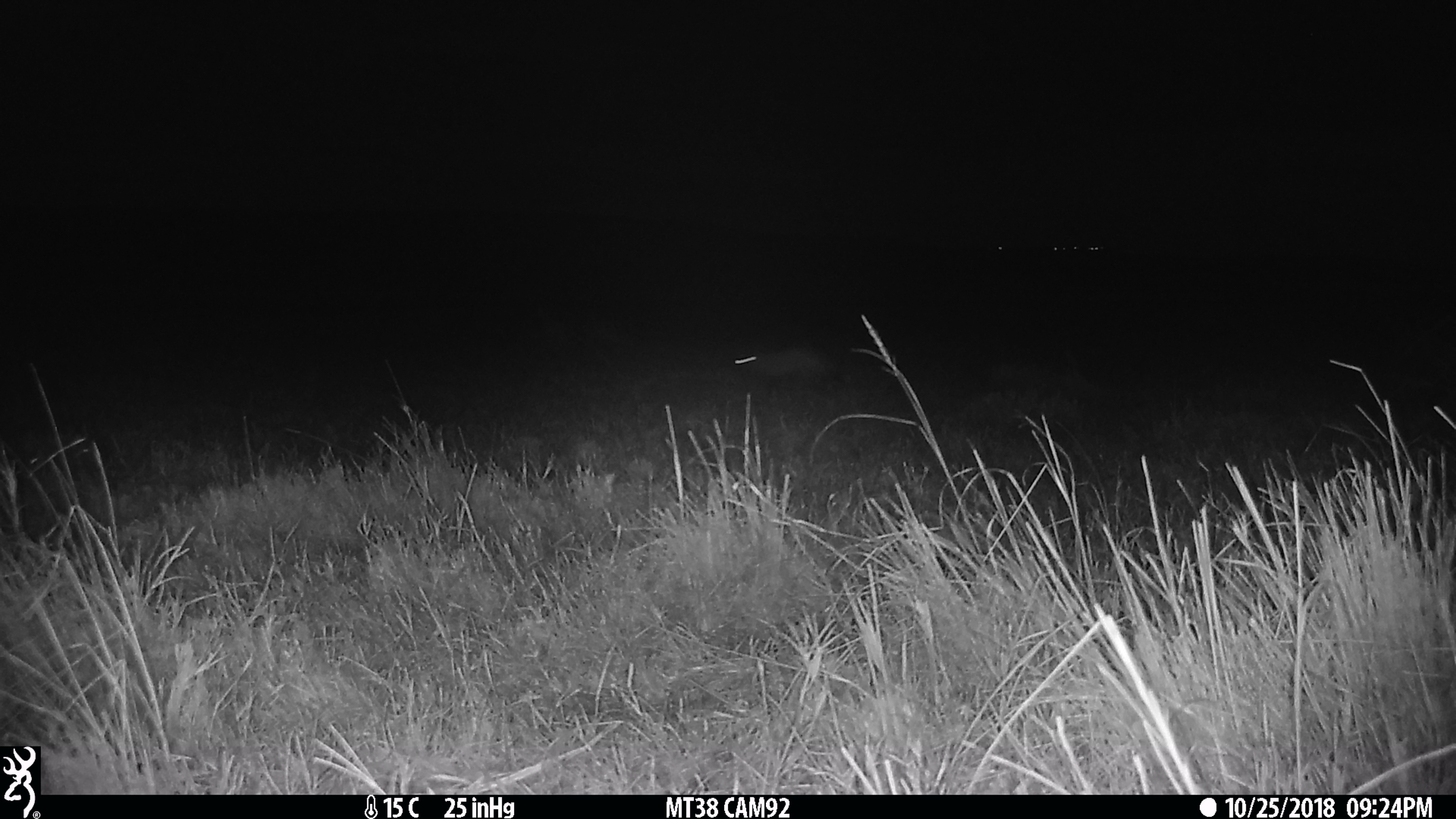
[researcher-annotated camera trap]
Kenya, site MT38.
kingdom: Animalia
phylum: Chordata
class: Mammalia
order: Carnivora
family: Canidae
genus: Otocyon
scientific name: Otocyon megalotis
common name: bat-eared fox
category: bateared fox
Bateared fox (bat-eared fox) (Otocyon megalotis).